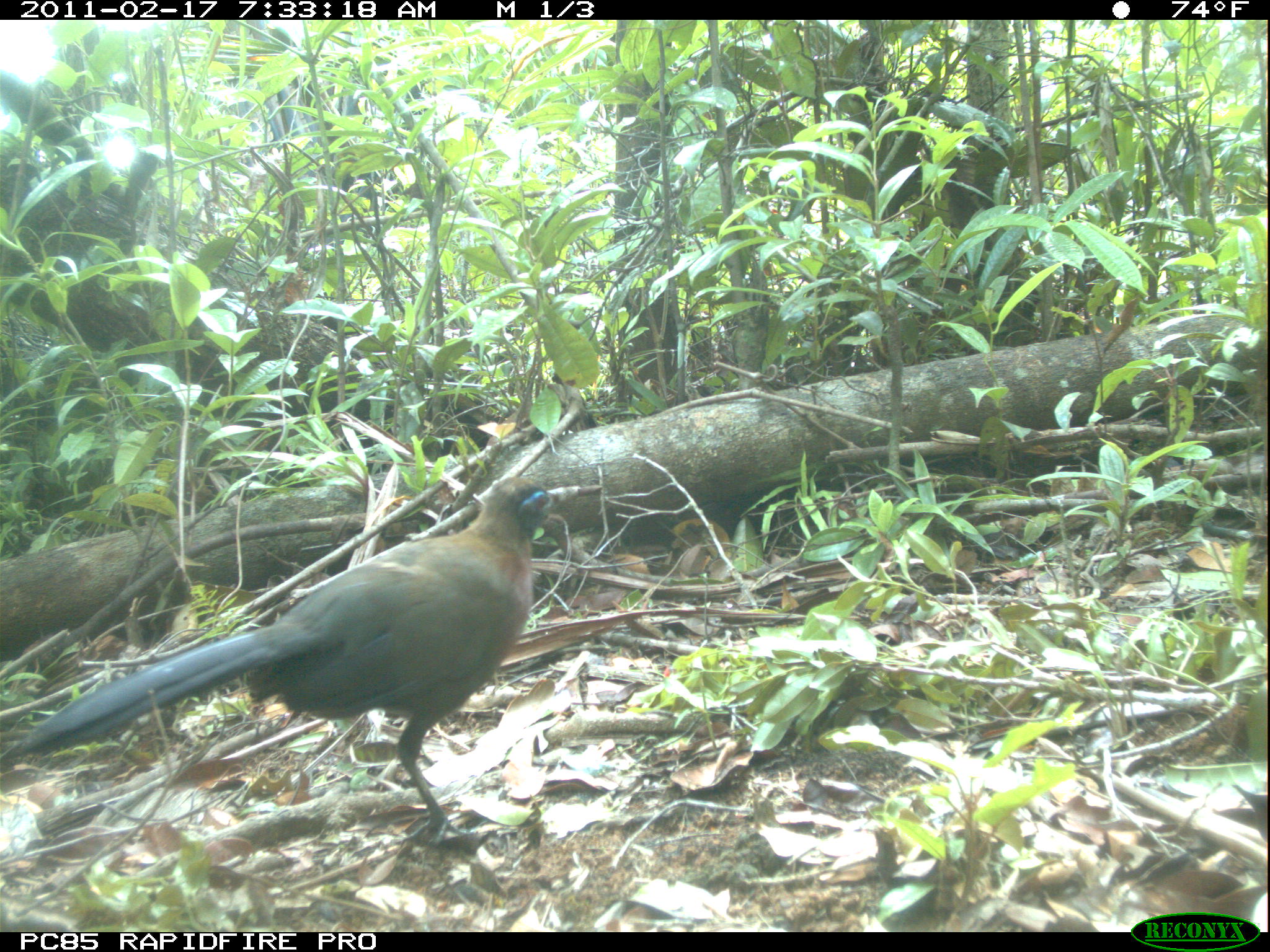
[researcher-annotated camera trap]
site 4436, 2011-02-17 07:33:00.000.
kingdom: Animalia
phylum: Chordata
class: Aves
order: Cuculiformes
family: Cuculidae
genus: Coua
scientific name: Coua serriana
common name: red-breasted coua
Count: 2.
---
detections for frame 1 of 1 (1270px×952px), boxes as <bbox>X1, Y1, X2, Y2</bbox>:
coua serriana: <bbox>20, 474, 604, 845</bbox>